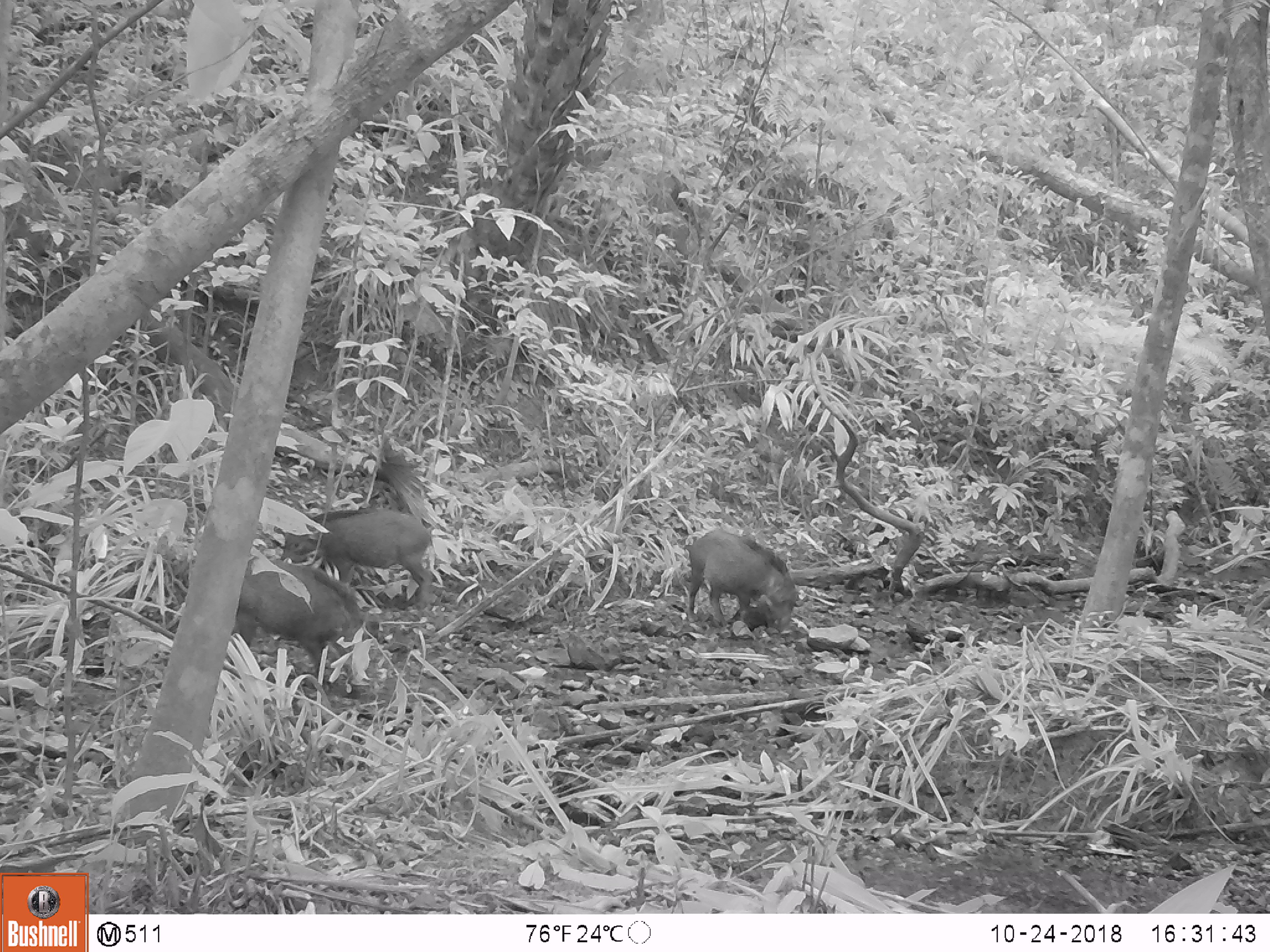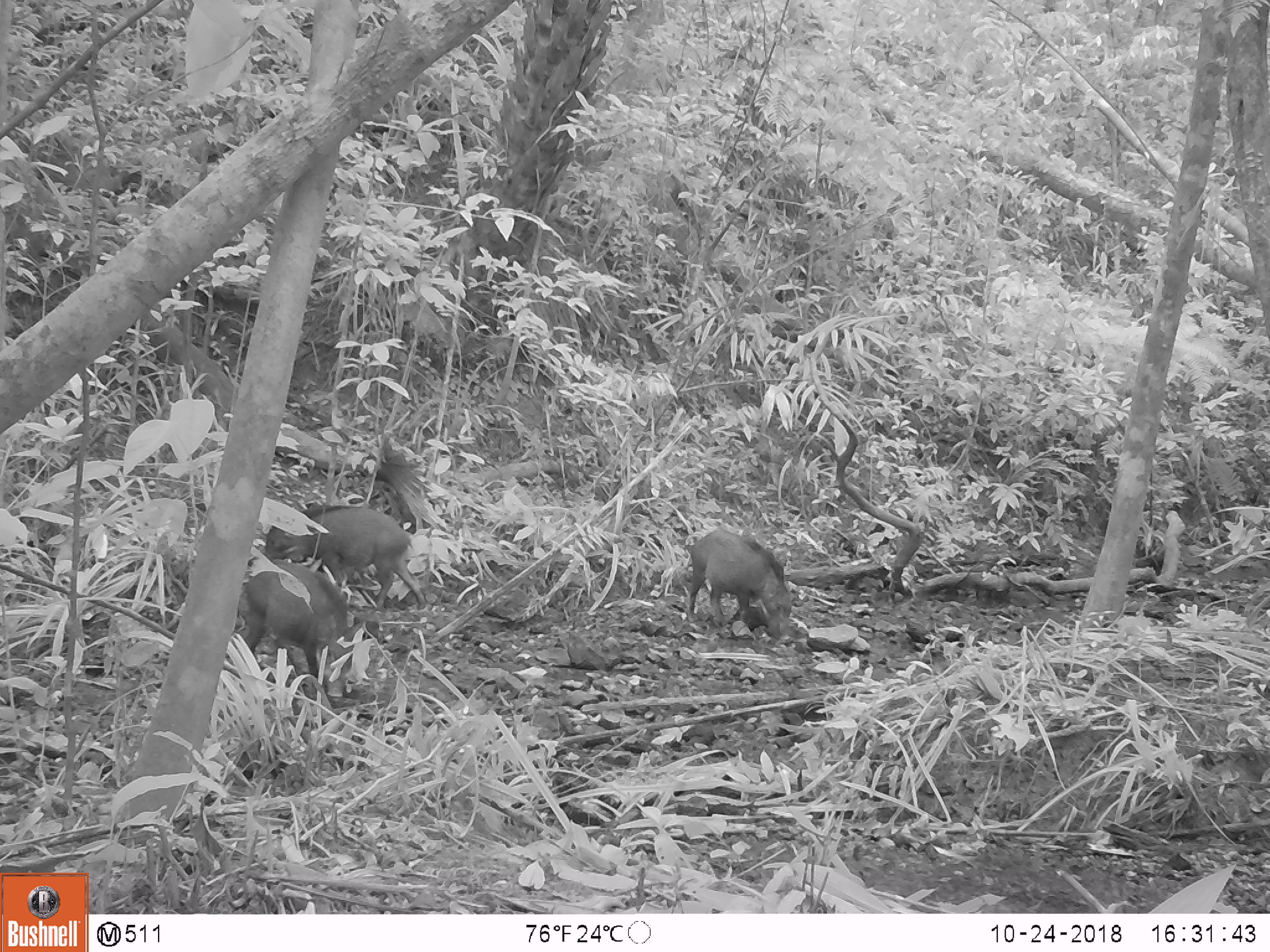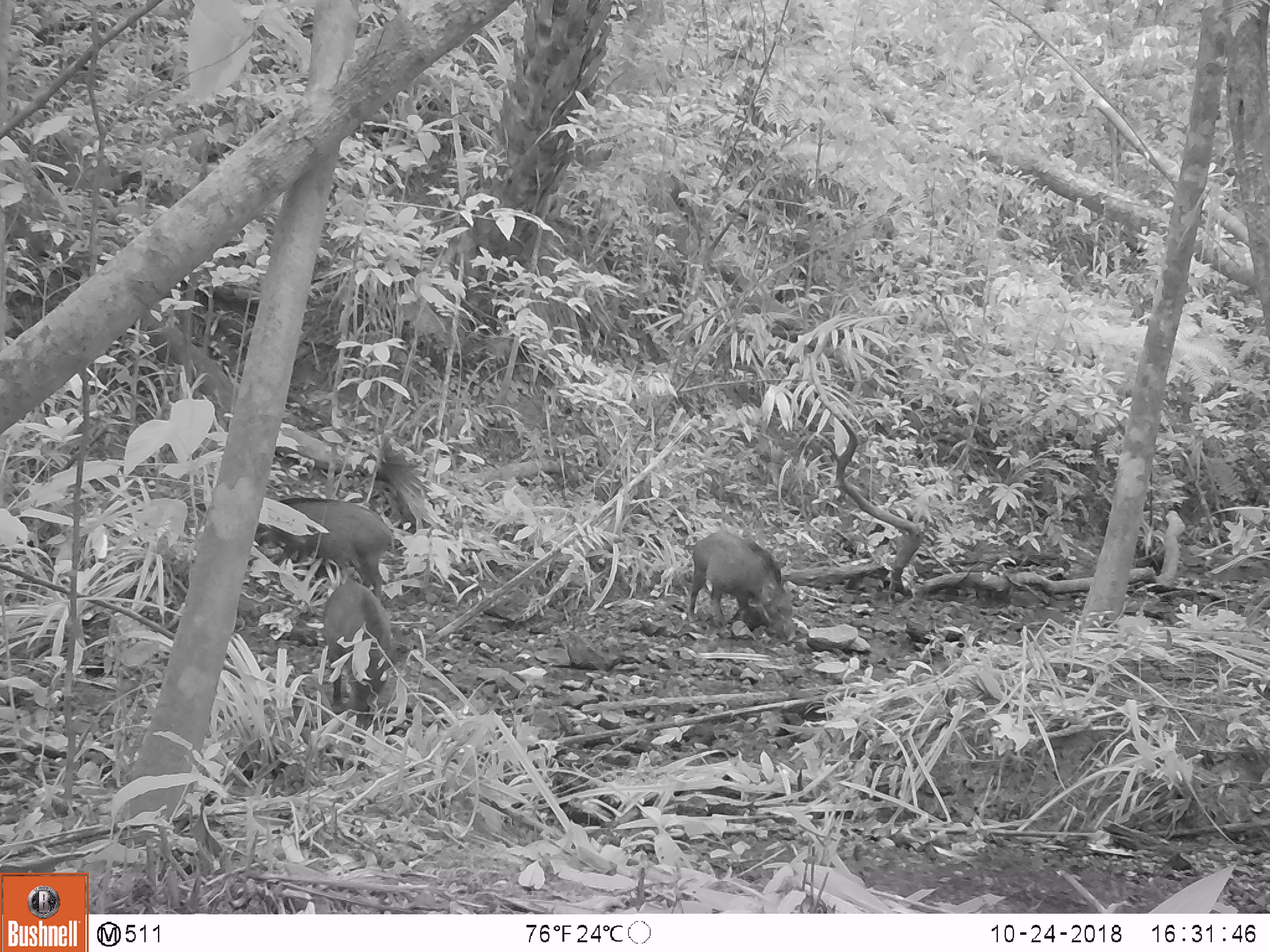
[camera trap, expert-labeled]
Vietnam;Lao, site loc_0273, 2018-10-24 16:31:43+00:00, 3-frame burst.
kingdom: Animalia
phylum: Chordata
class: Mammalia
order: Artiodactyla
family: Suidae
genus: Sus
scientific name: Sus scrofa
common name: eurasian wild pig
Eurasian wild pig (Sus scrofa). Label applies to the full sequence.